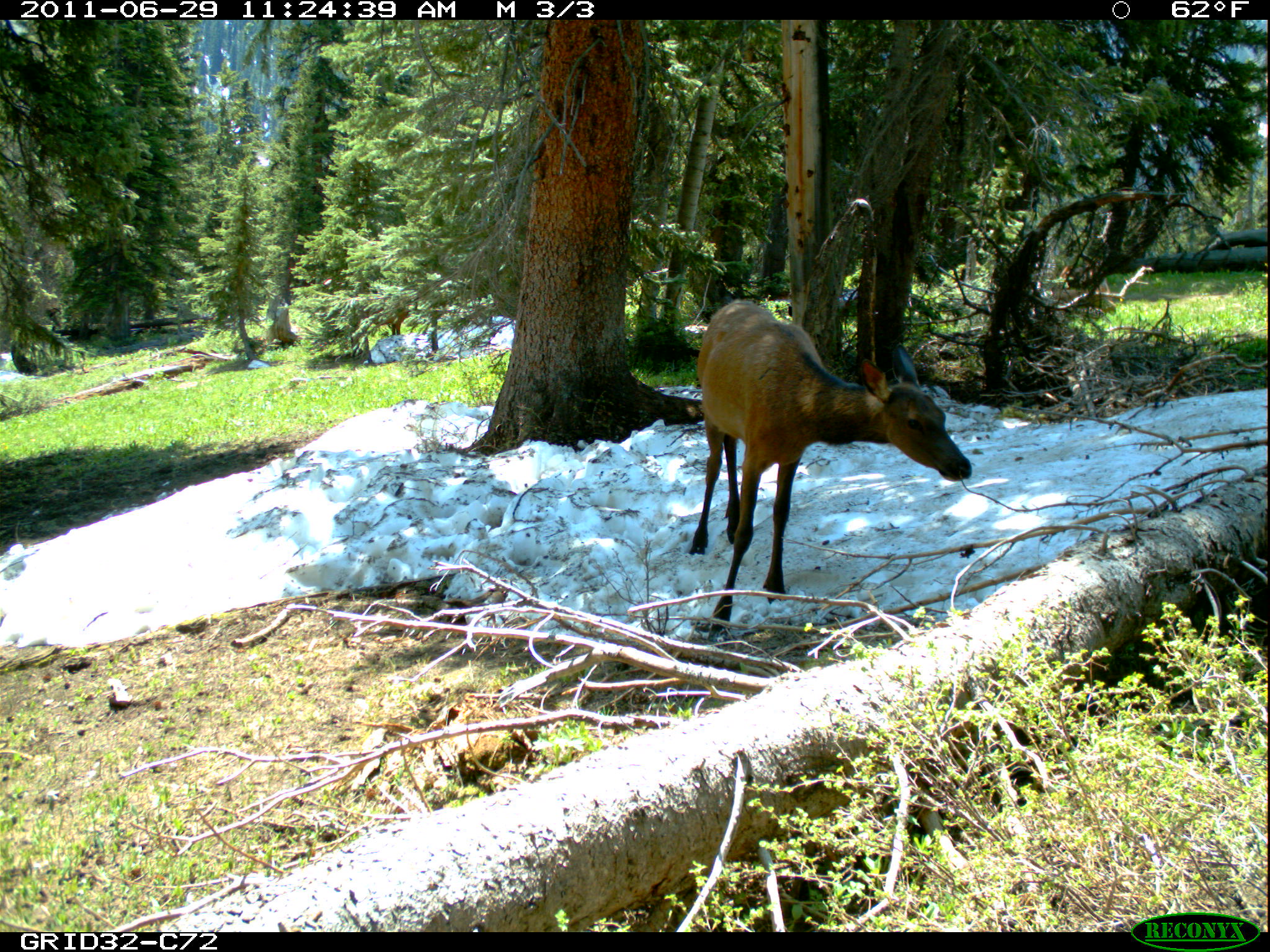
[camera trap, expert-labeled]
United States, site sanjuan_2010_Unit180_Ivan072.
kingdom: Animalia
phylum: Chordata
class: Mammalia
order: Artiodactyla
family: Cervidae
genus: Cervus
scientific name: Cervus elaphus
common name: red deer